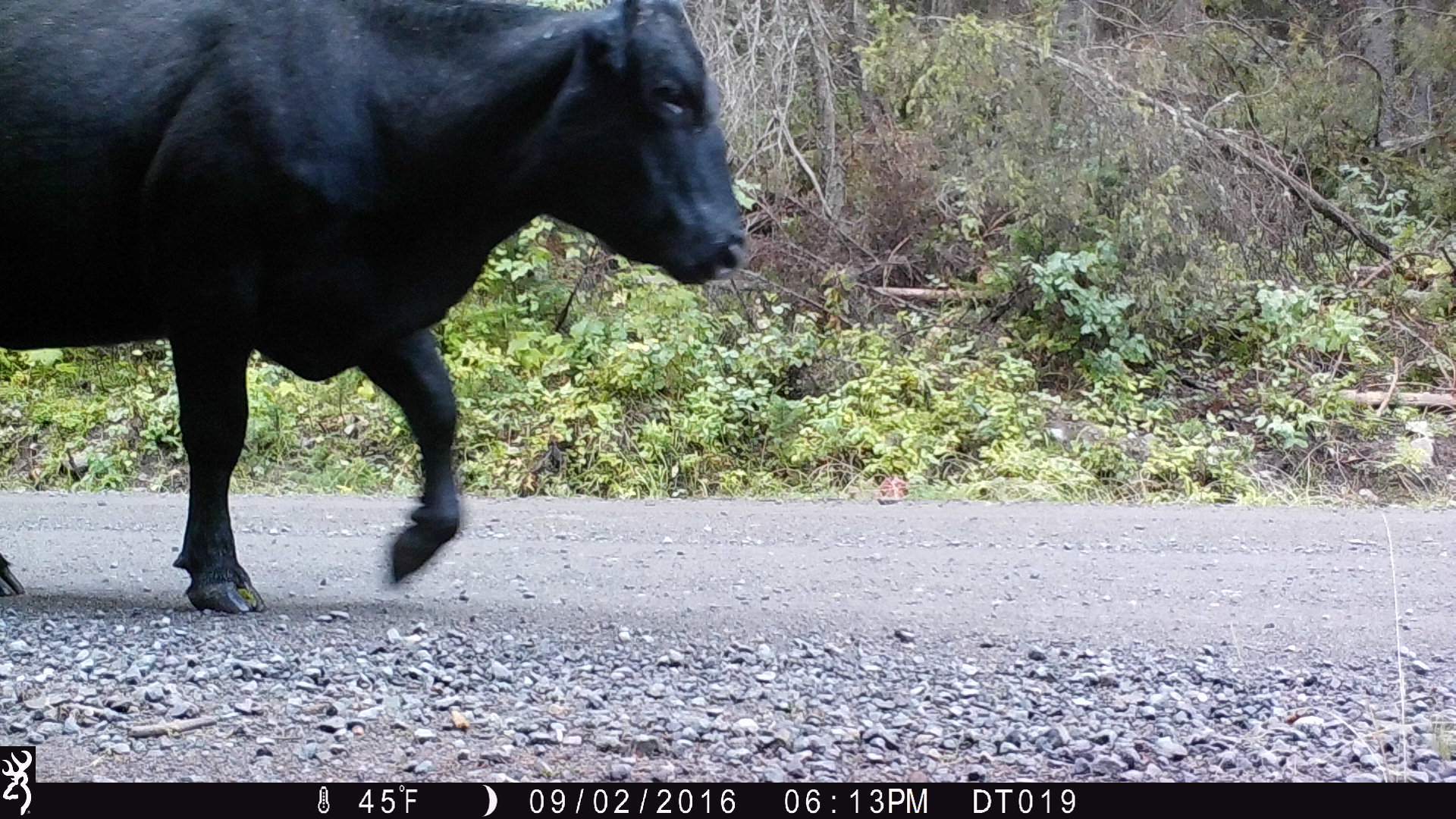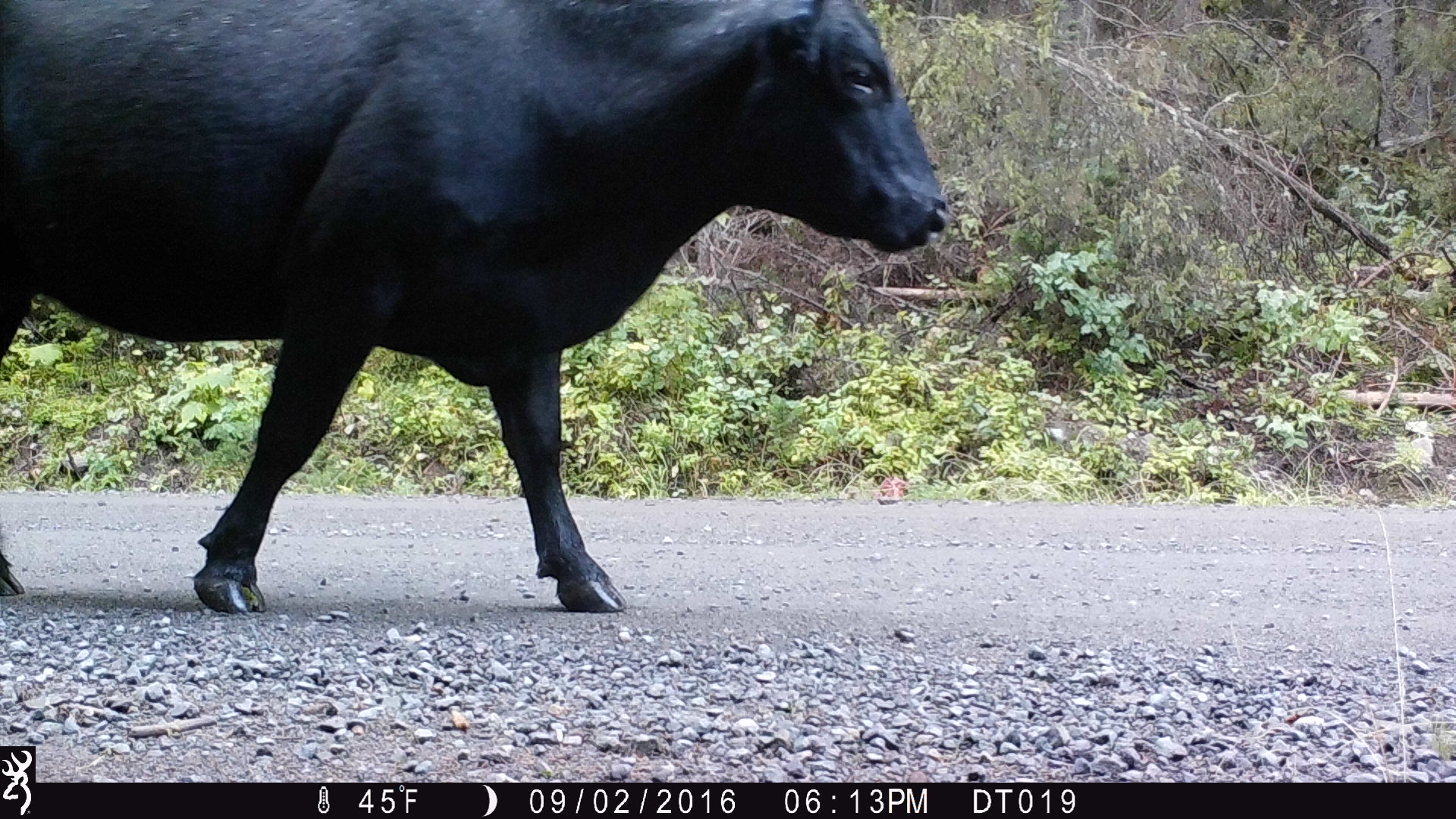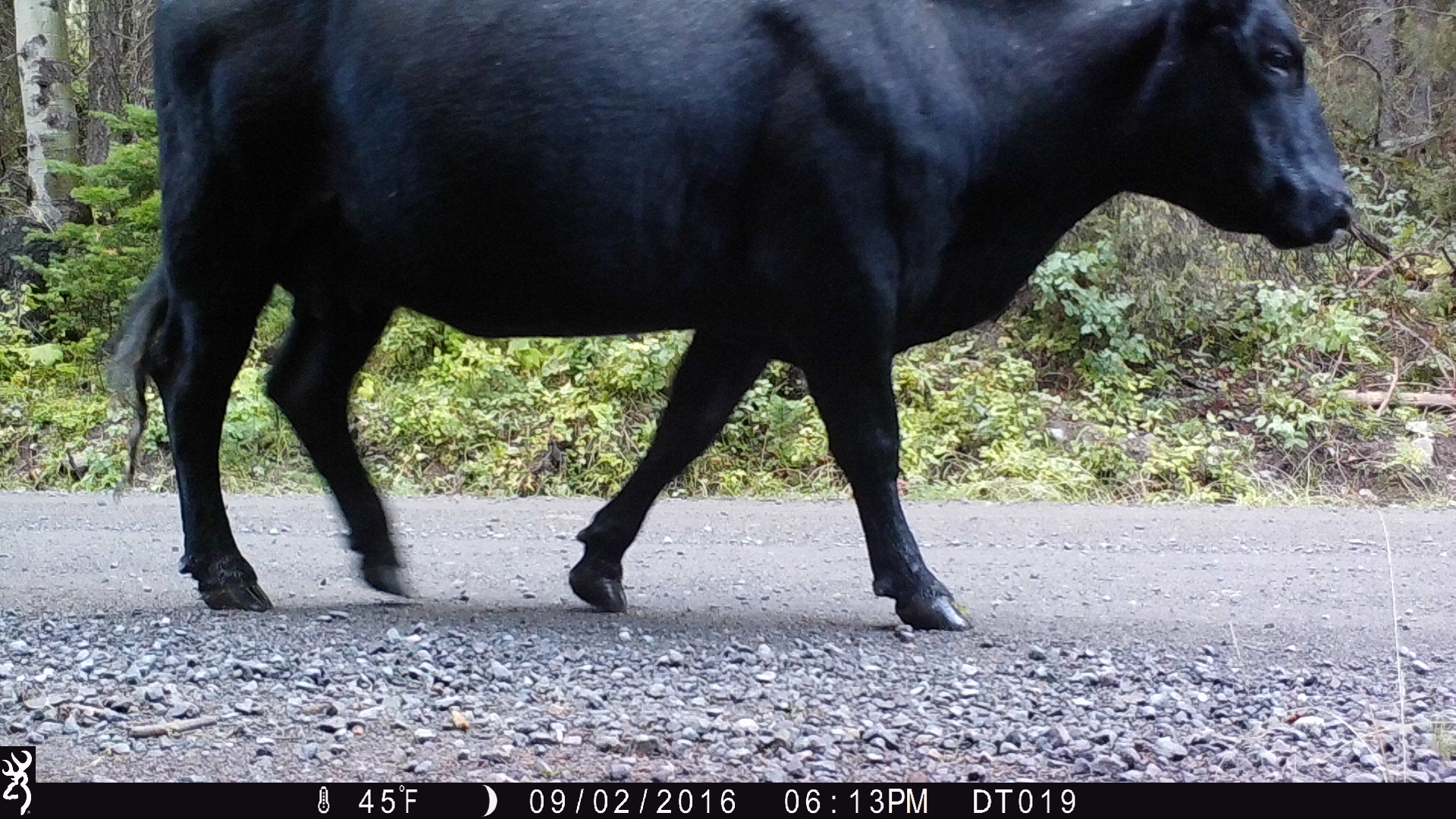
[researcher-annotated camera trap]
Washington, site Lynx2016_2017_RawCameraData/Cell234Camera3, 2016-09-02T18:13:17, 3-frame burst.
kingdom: Animalia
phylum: Chordata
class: Mammalia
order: Artiodactyla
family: Bovidae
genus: Bos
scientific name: Bos taurus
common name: domestic cattle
Domestic cattle (Bos taurus). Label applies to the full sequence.